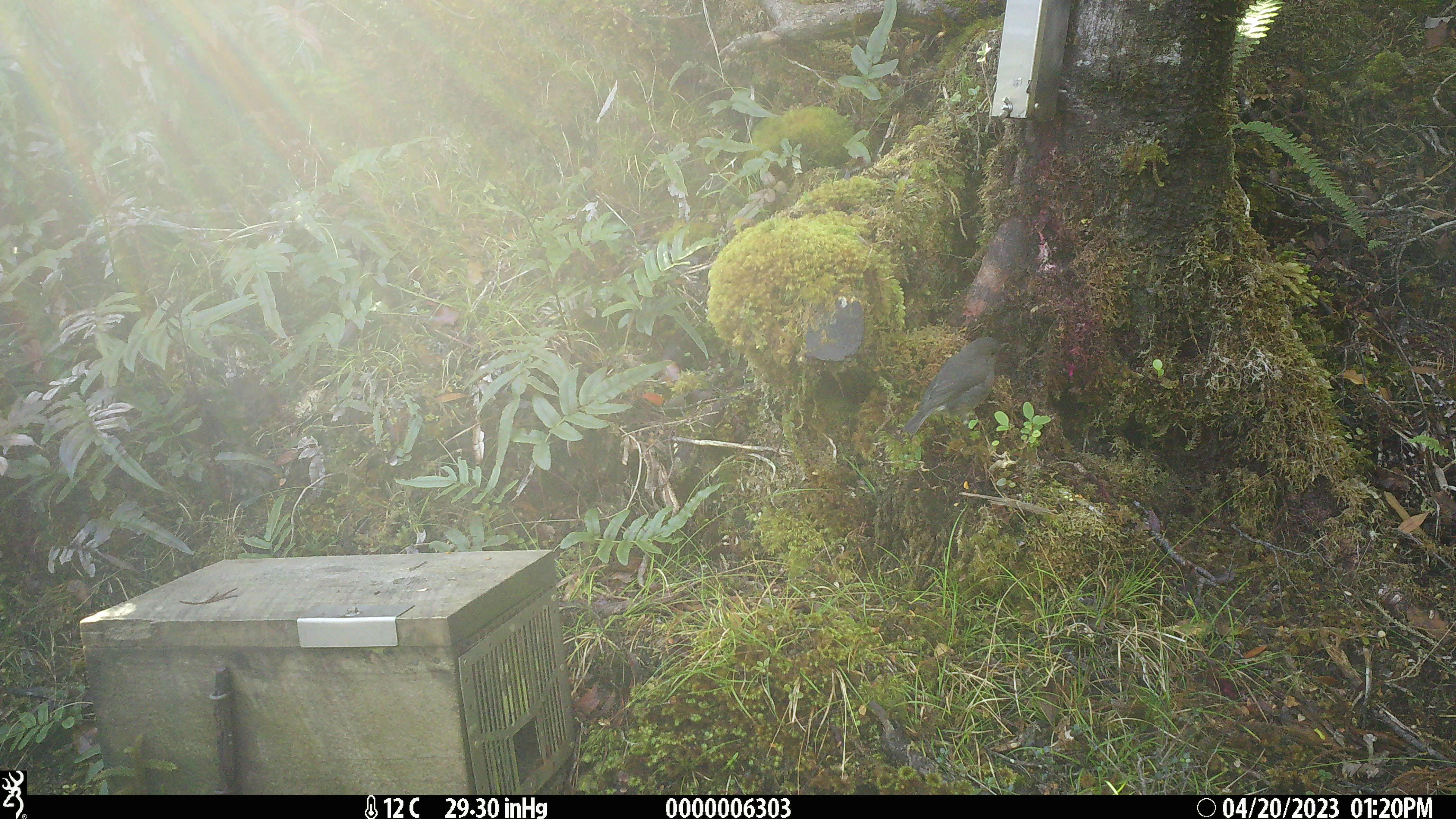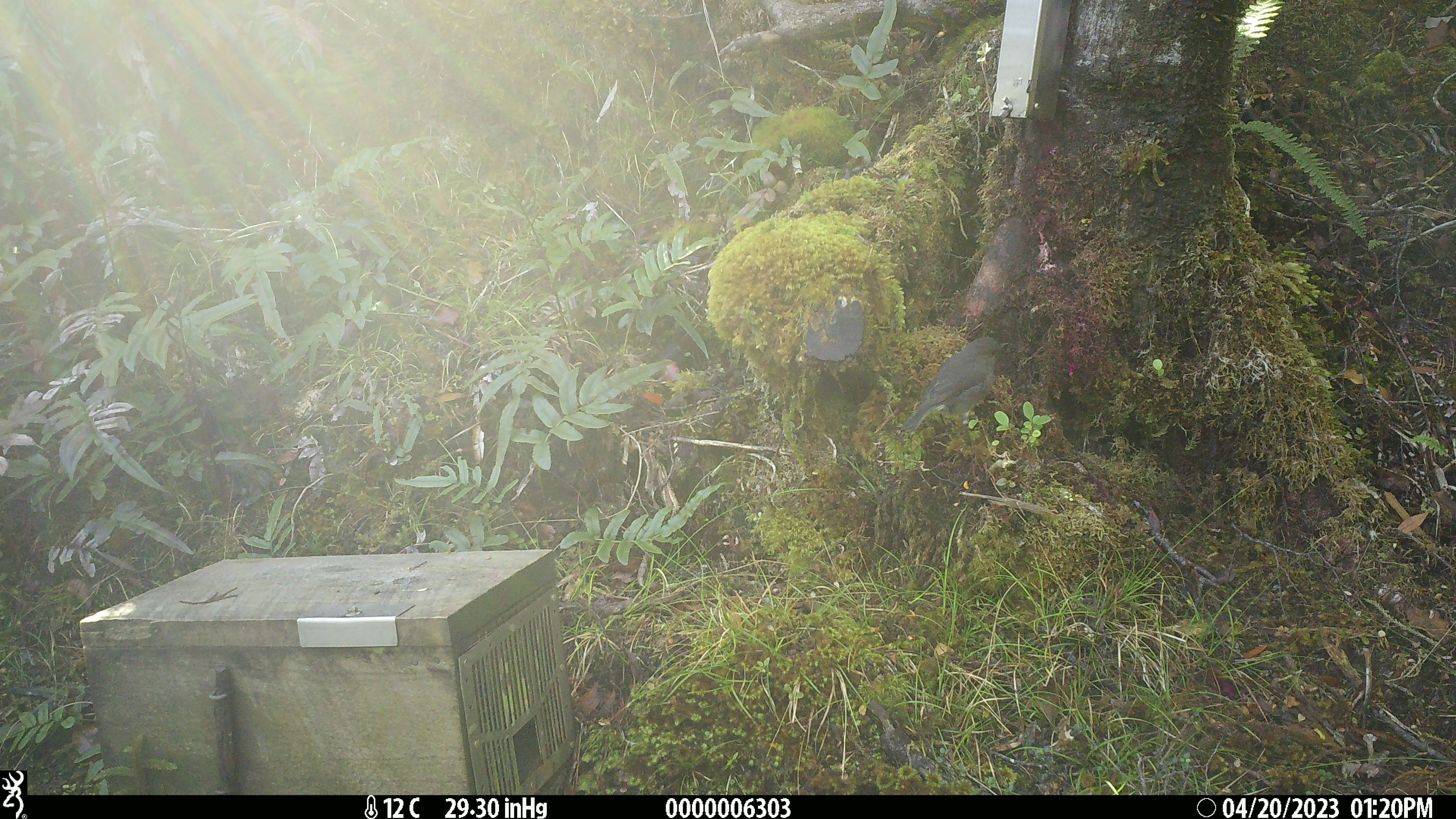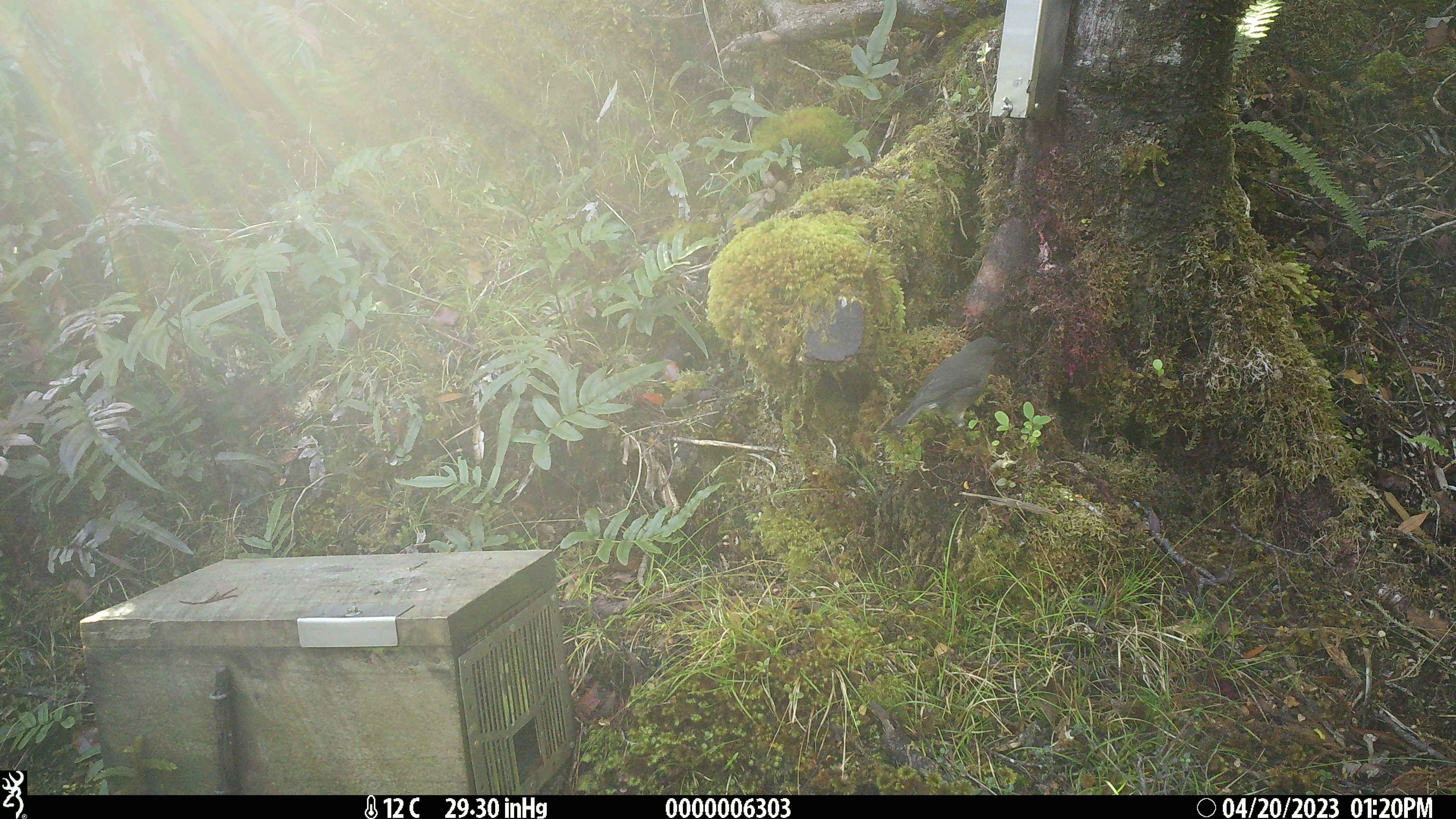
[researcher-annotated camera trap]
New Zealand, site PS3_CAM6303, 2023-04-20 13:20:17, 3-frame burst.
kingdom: Animalia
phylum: Chordata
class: Aves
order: Passeriformes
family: Petroicidae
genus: Petroica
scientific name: Petroica australis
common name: new zealand robin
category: robin